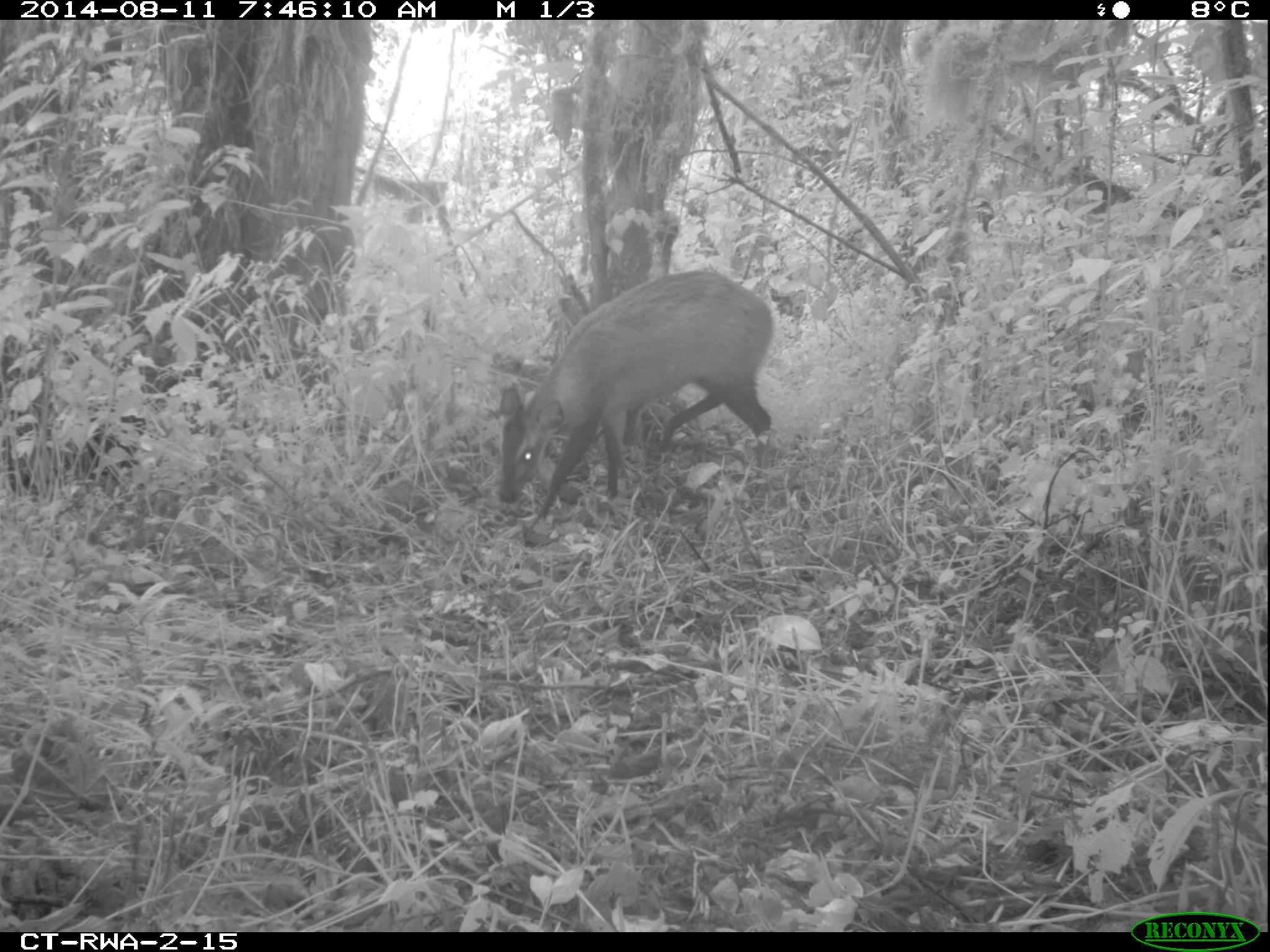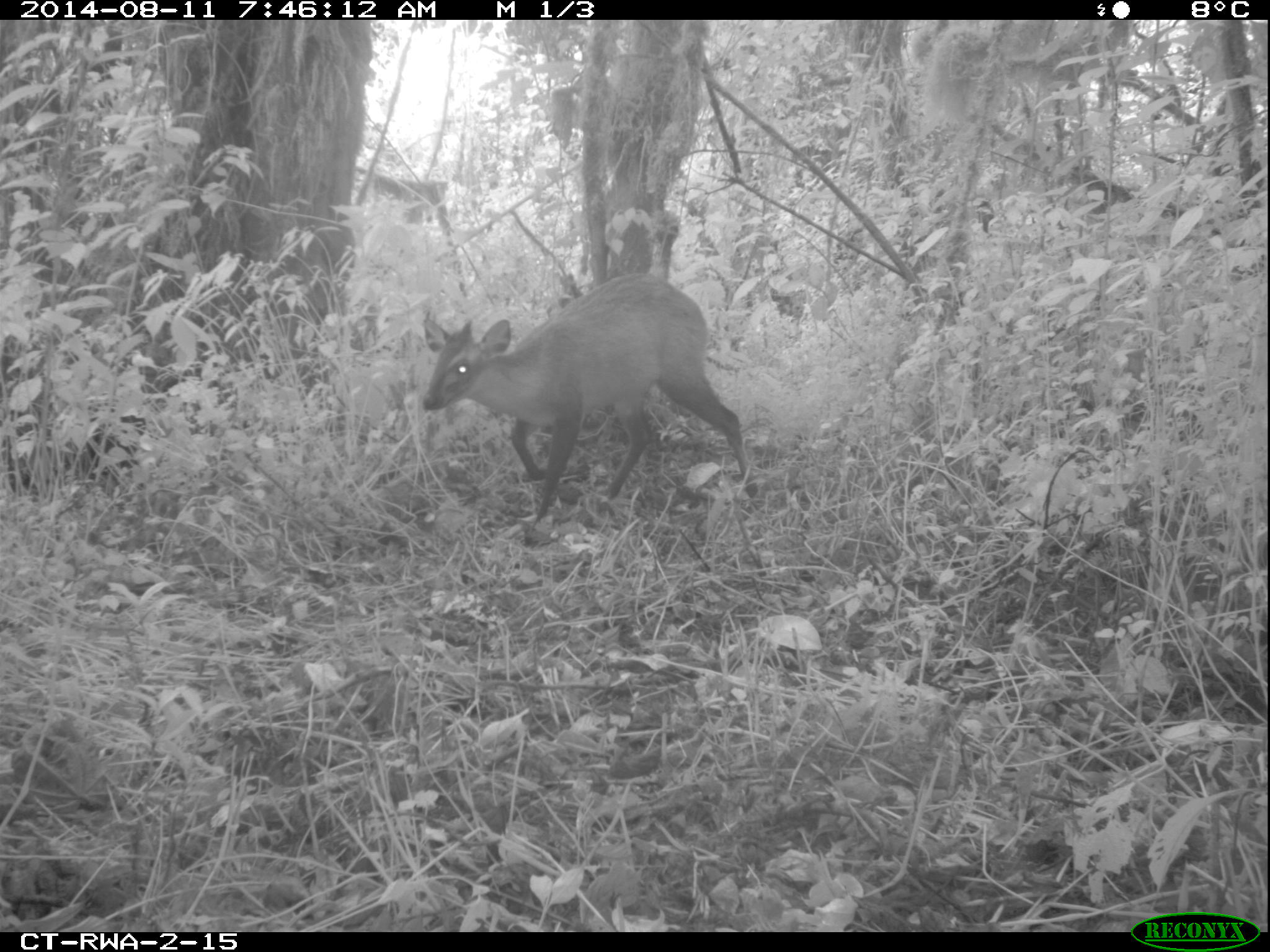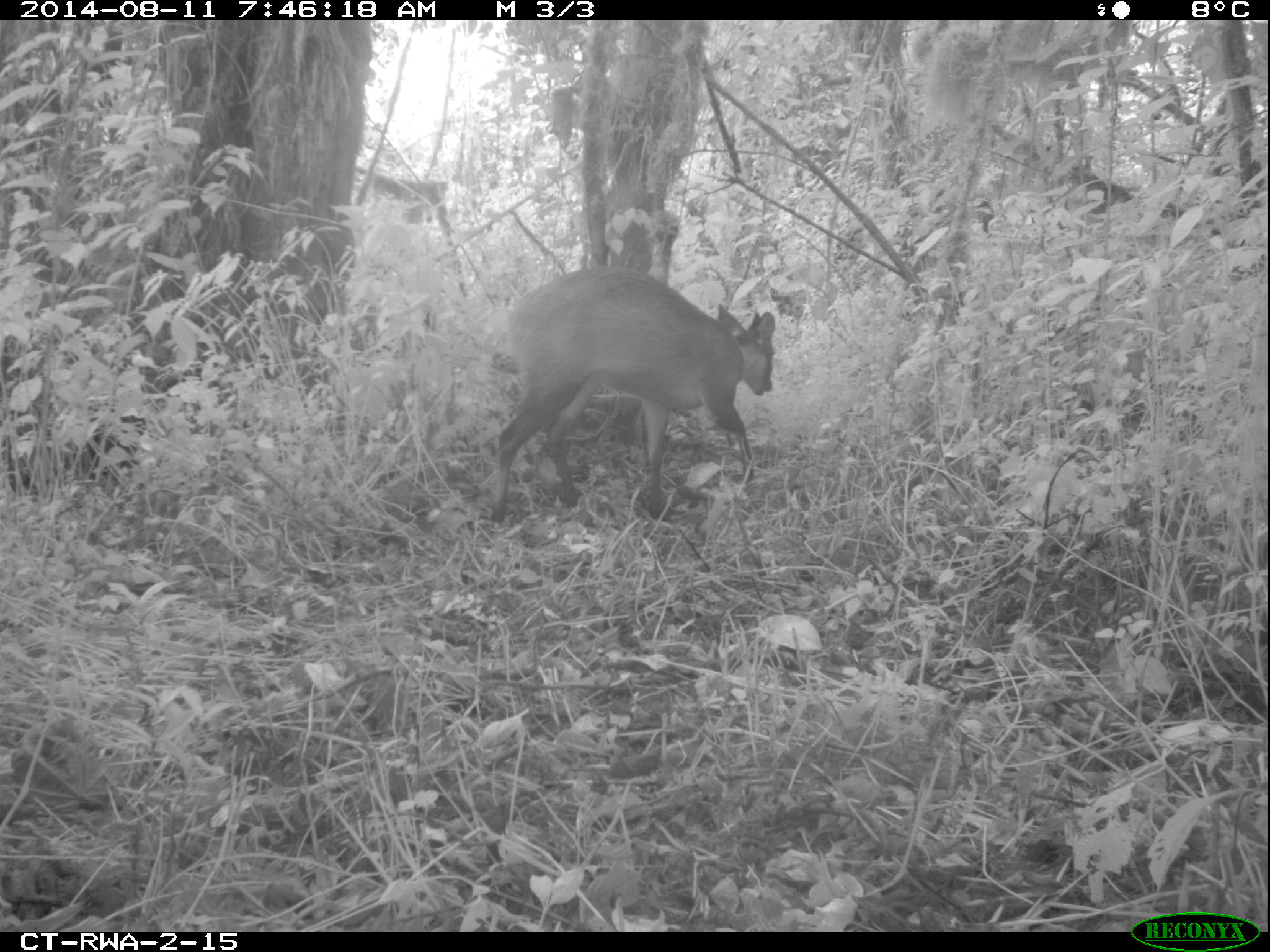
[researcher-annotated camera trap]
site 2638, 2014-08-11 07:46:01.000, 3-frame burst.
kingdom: Animalia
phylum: Chordata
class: Mammalia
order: Artiodactyla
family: Bovidae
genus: Cephalophus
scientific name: Cephalophus nigrifrons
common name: black-fronted duiker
Cephalophus nigrifrons (black-fronted duiker), count 1.